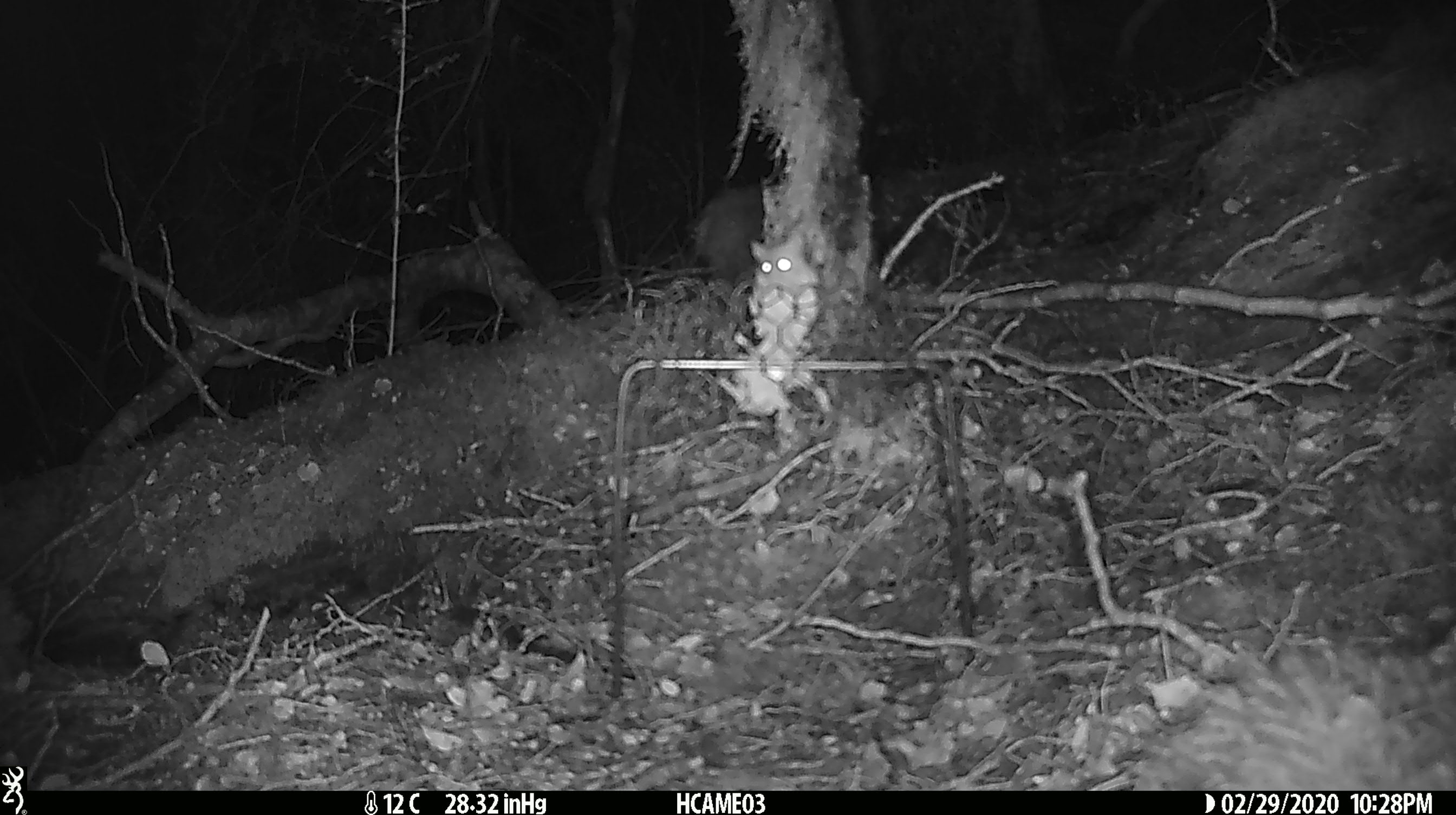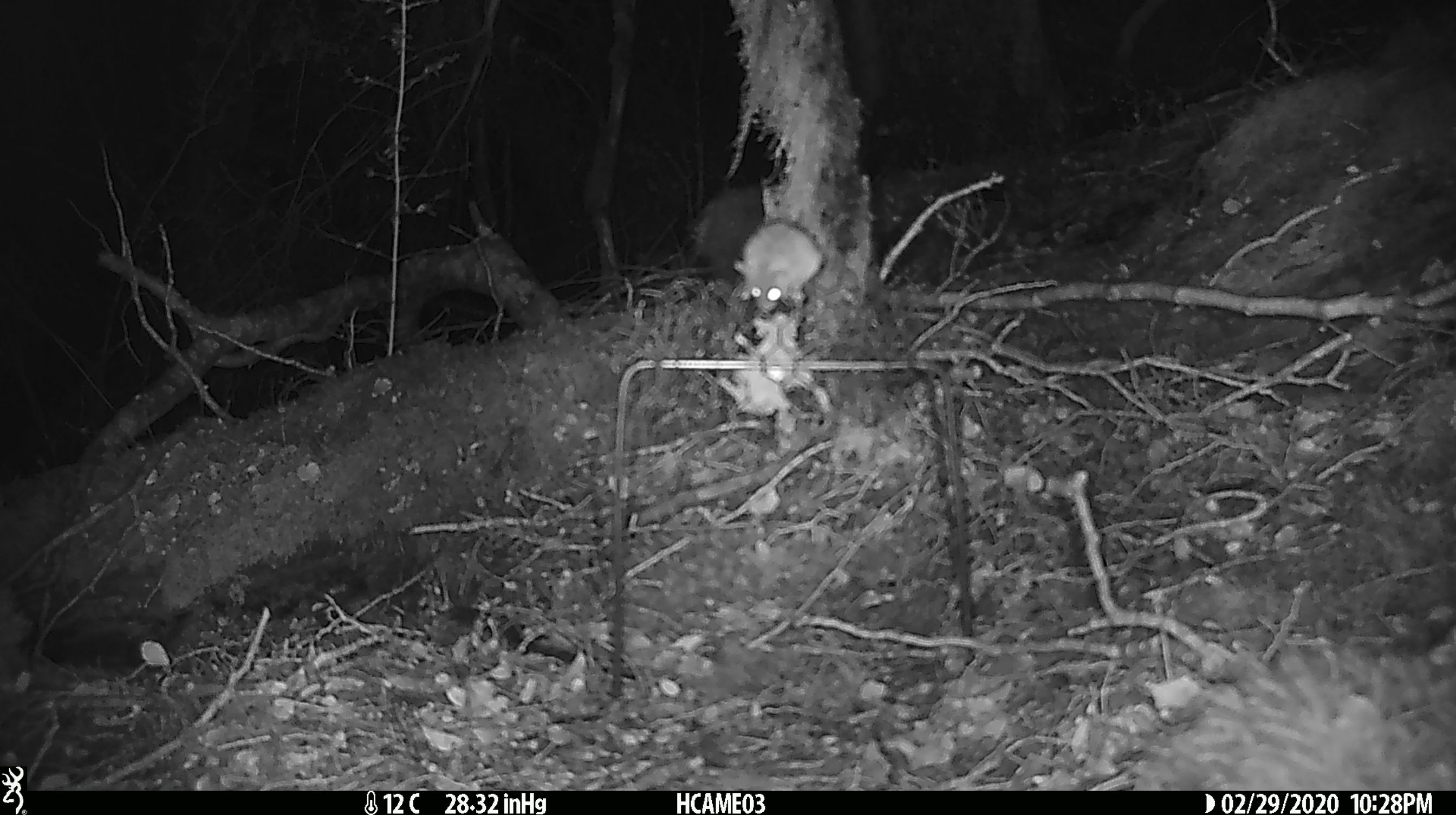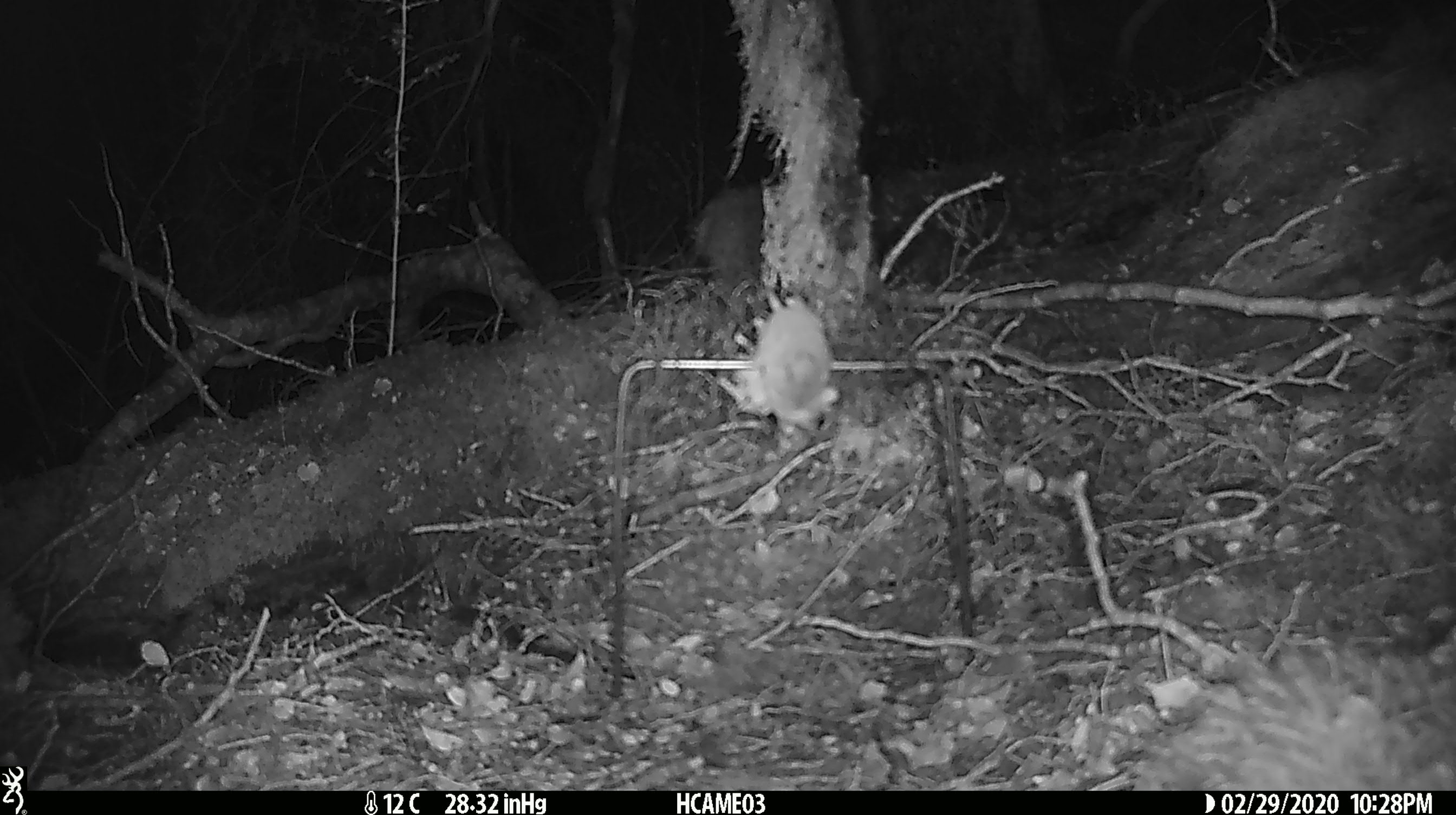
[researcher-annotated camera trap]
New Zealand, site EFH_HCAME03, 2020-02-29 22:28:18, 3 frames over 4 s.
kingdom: Animalia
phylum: Chordata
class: Mammalia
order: Rodentia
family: Muridae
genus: Mus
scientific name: Mus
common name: mouse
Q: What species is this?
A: Mouse (Mus).